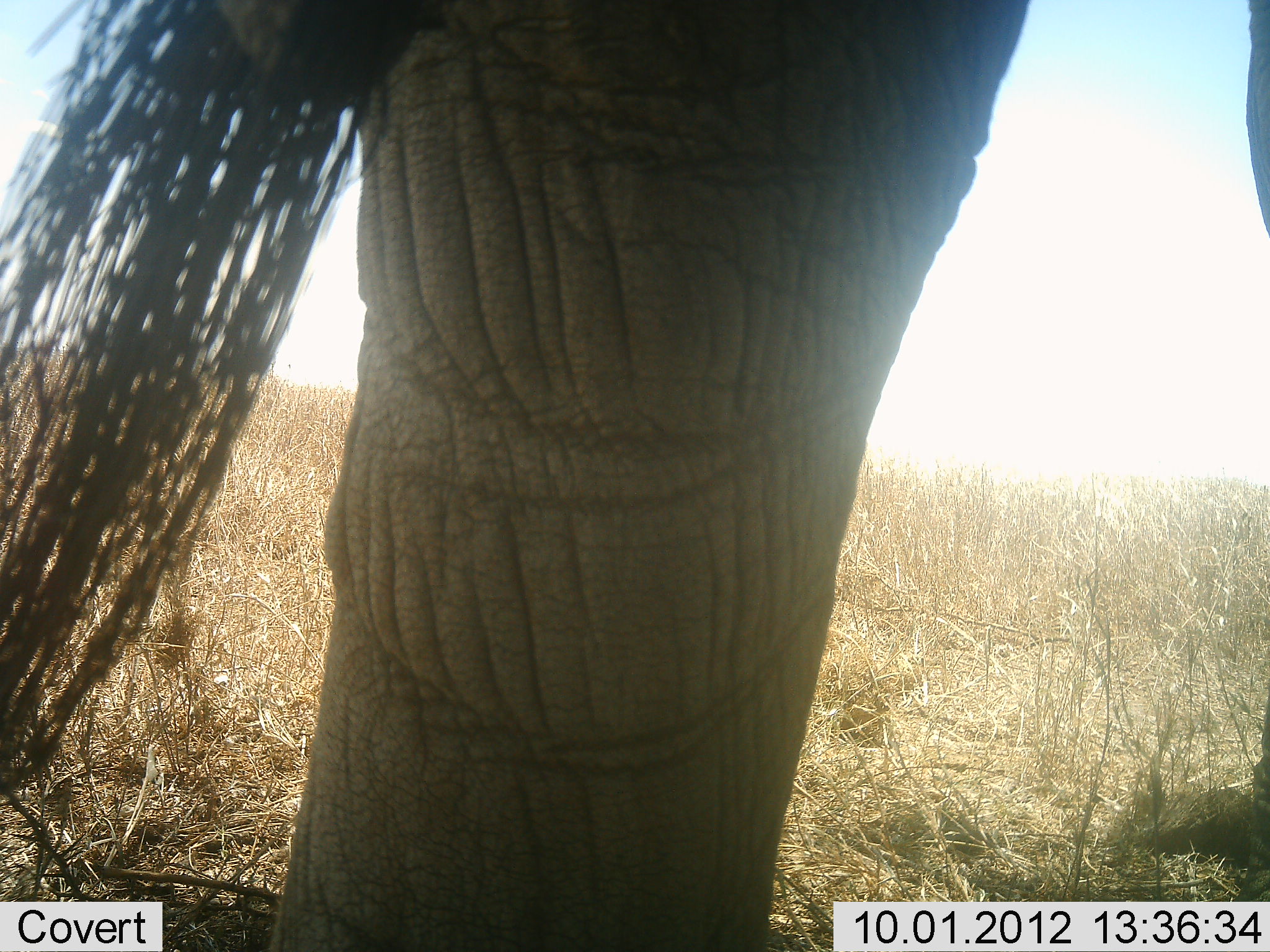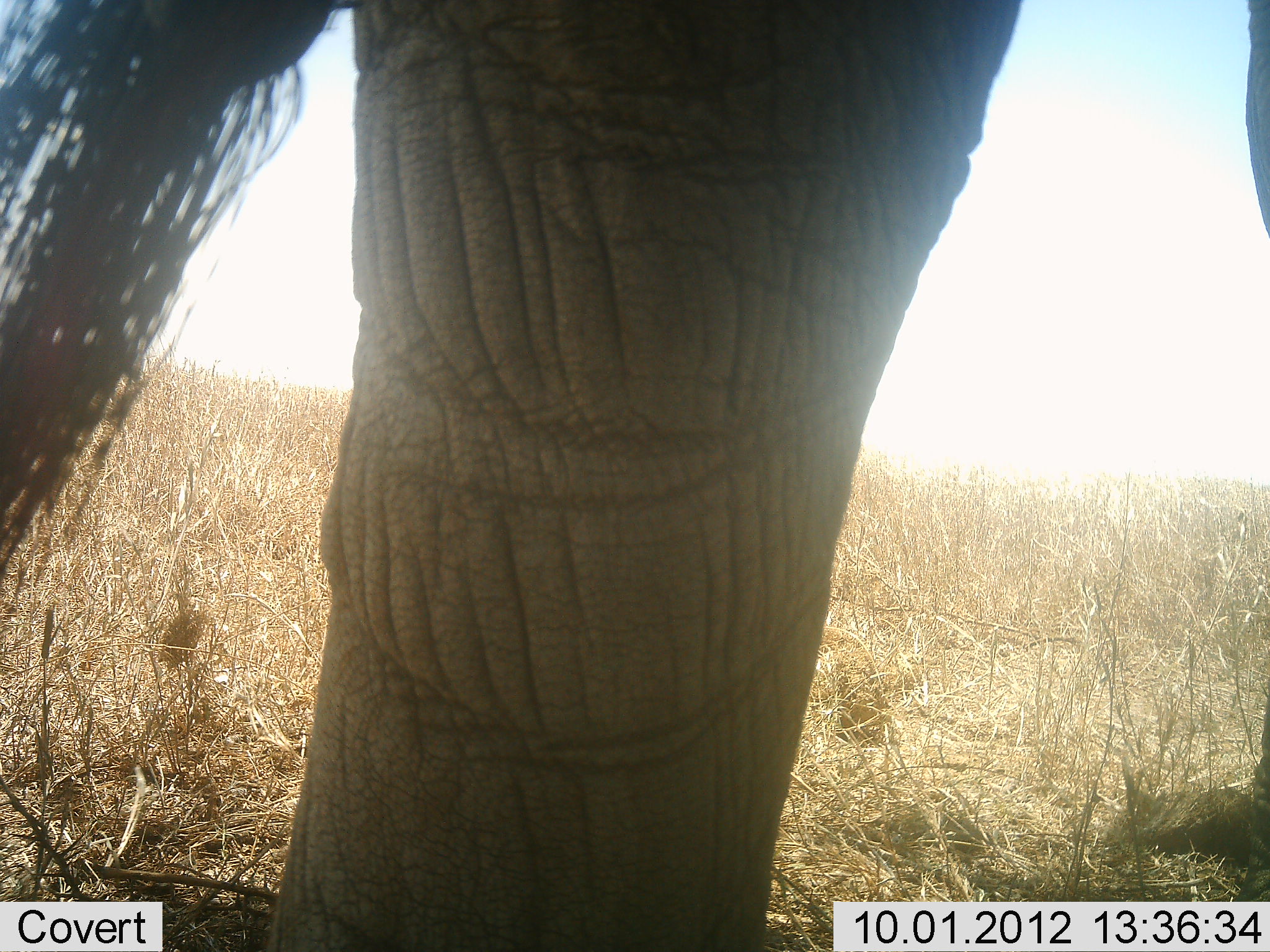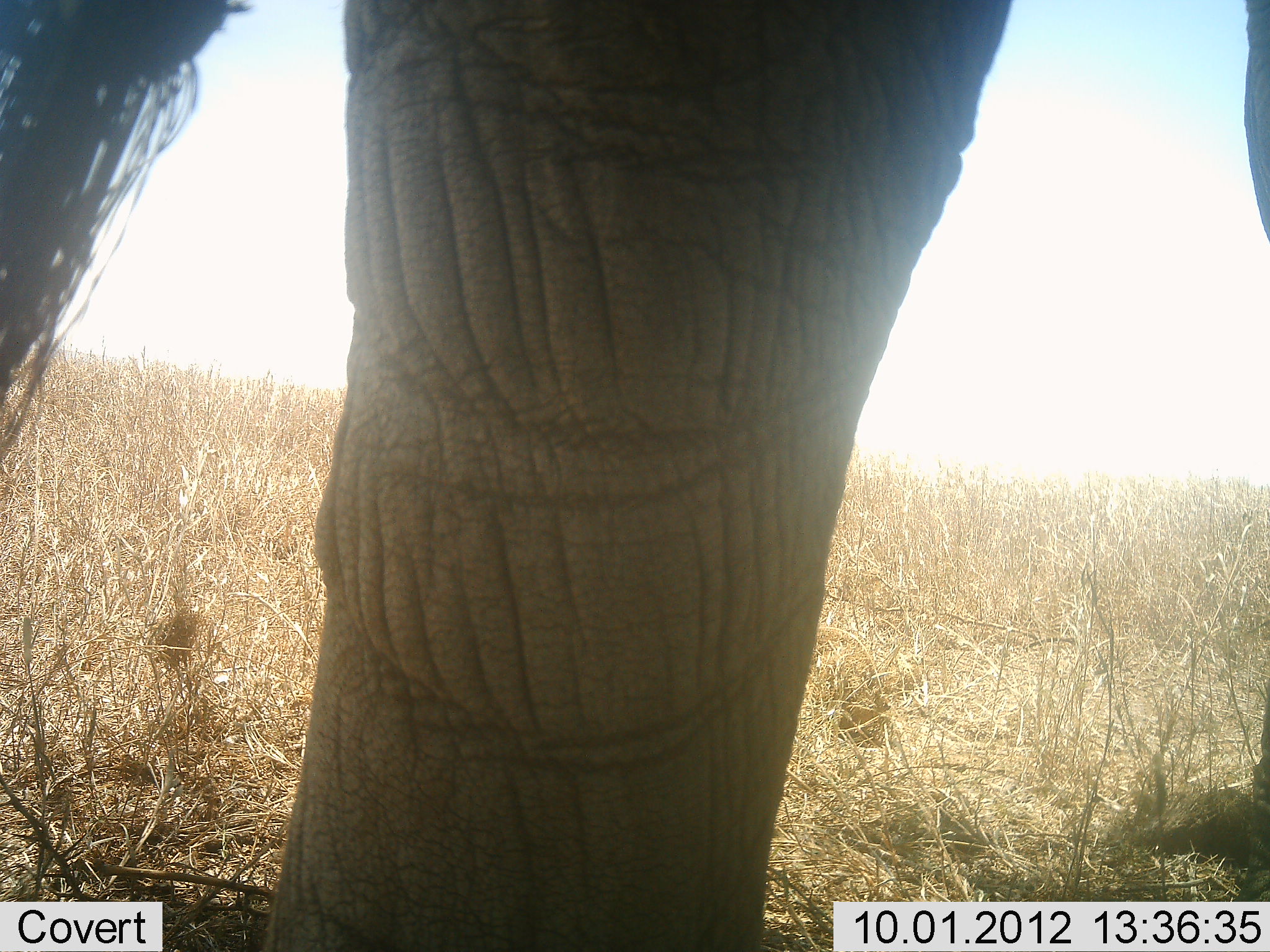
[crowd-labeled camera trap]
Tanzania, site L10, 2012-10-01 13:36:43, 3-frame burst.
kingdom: Animalia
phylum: Chordata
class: Mammalia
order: Proboscidea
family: Elephantidae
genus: Loxodonta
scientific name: Loxodonta africana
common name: african bush elephant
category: elephant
Elephant (african bush elephant) (Loxodonta africana), count 1. Behavior (volunteer vote fractions): standing 90%, resting 0%, moving 10%, interacting 0%. Young present (vote fraction): 0%. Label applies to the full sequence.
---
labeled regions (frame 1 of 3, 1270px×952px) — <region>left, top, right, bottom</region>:
animal: <region>0, 0, 1270, 952</region>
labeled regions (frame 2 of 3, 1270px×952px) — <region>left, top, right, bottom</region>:
animal: <region>2, 2, 1268, 952</region>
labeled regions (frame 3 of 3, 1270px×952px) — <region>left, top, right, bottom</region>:
animal: <region>0, 0, 1270, 952</region>